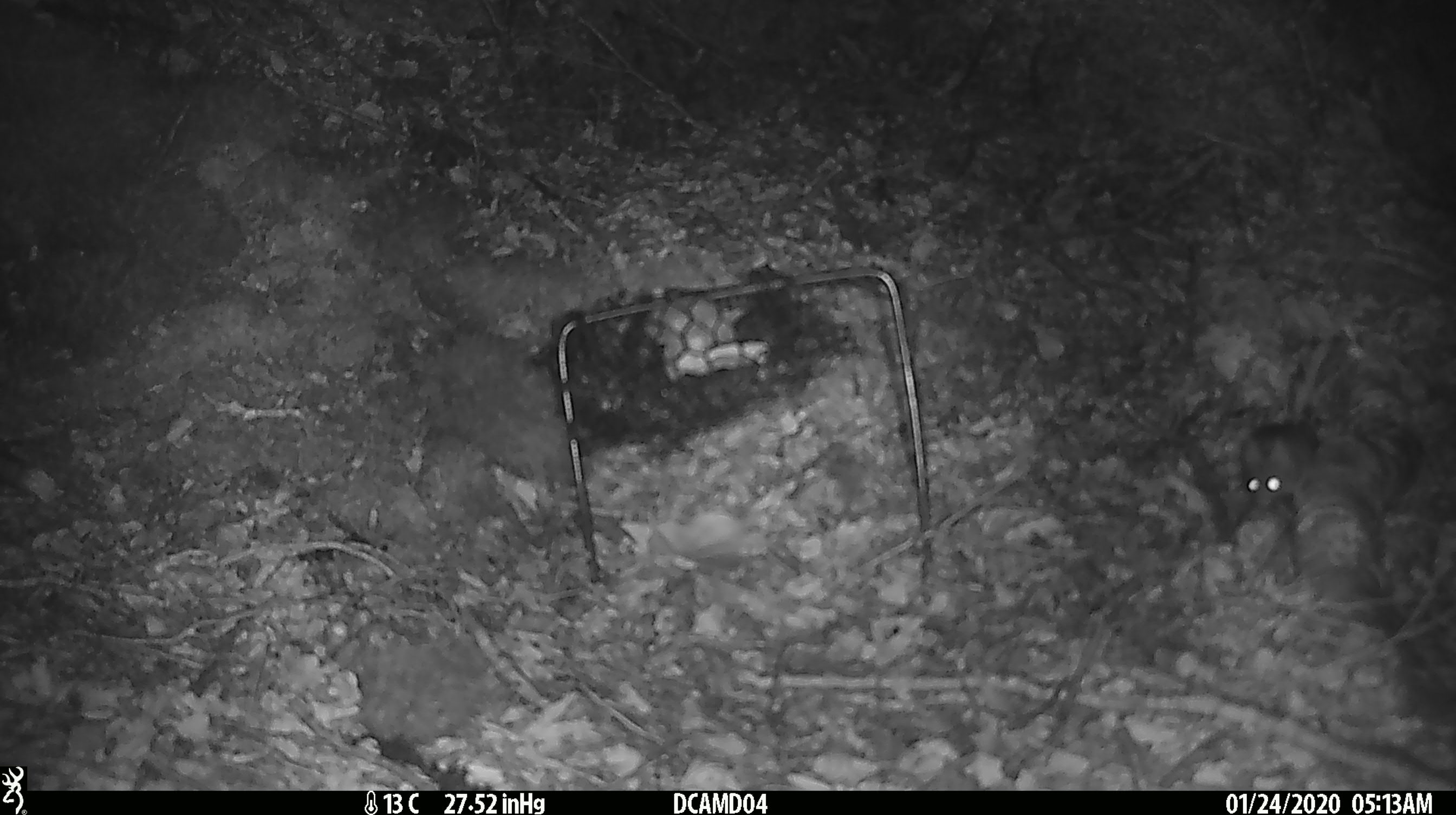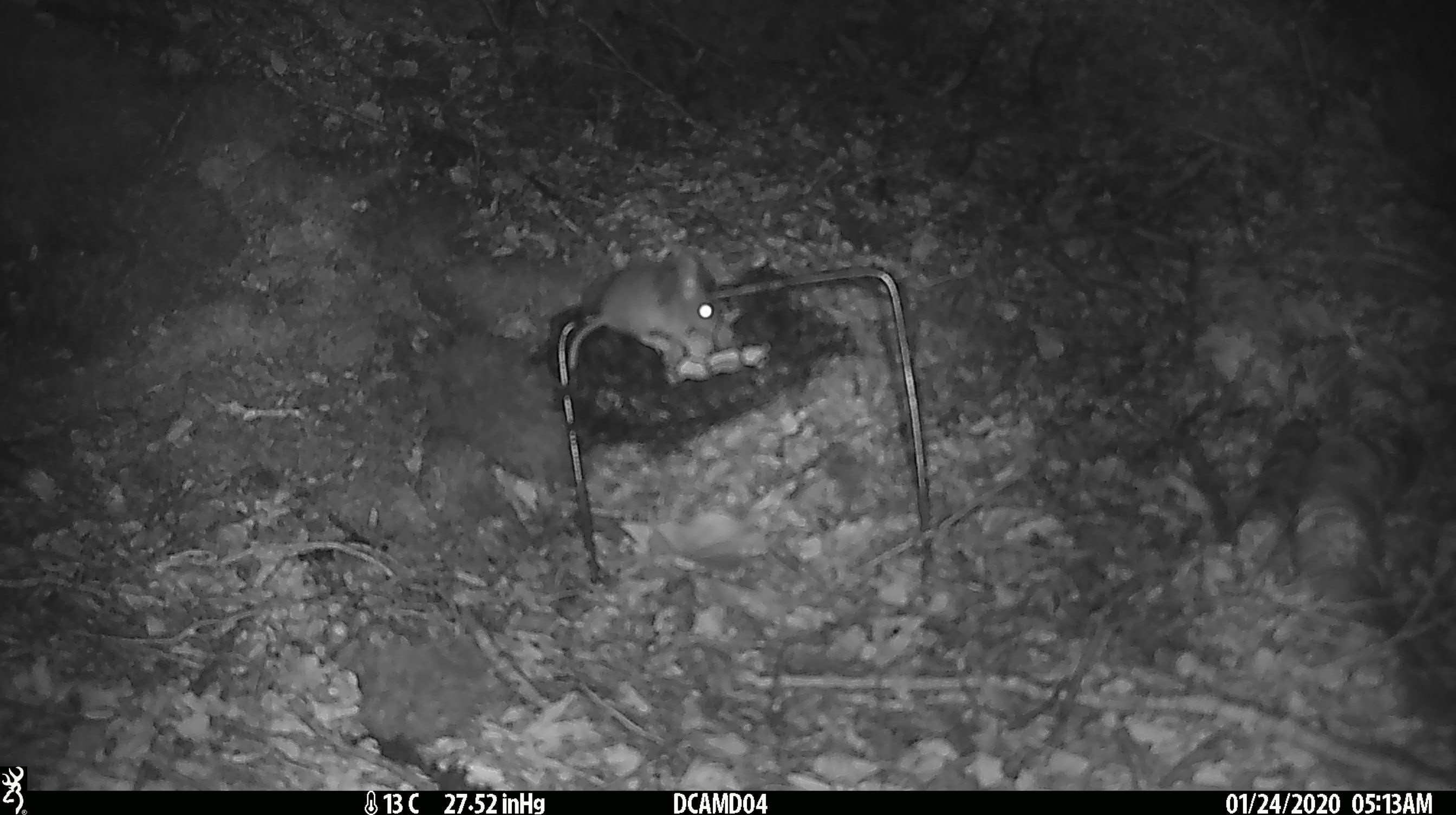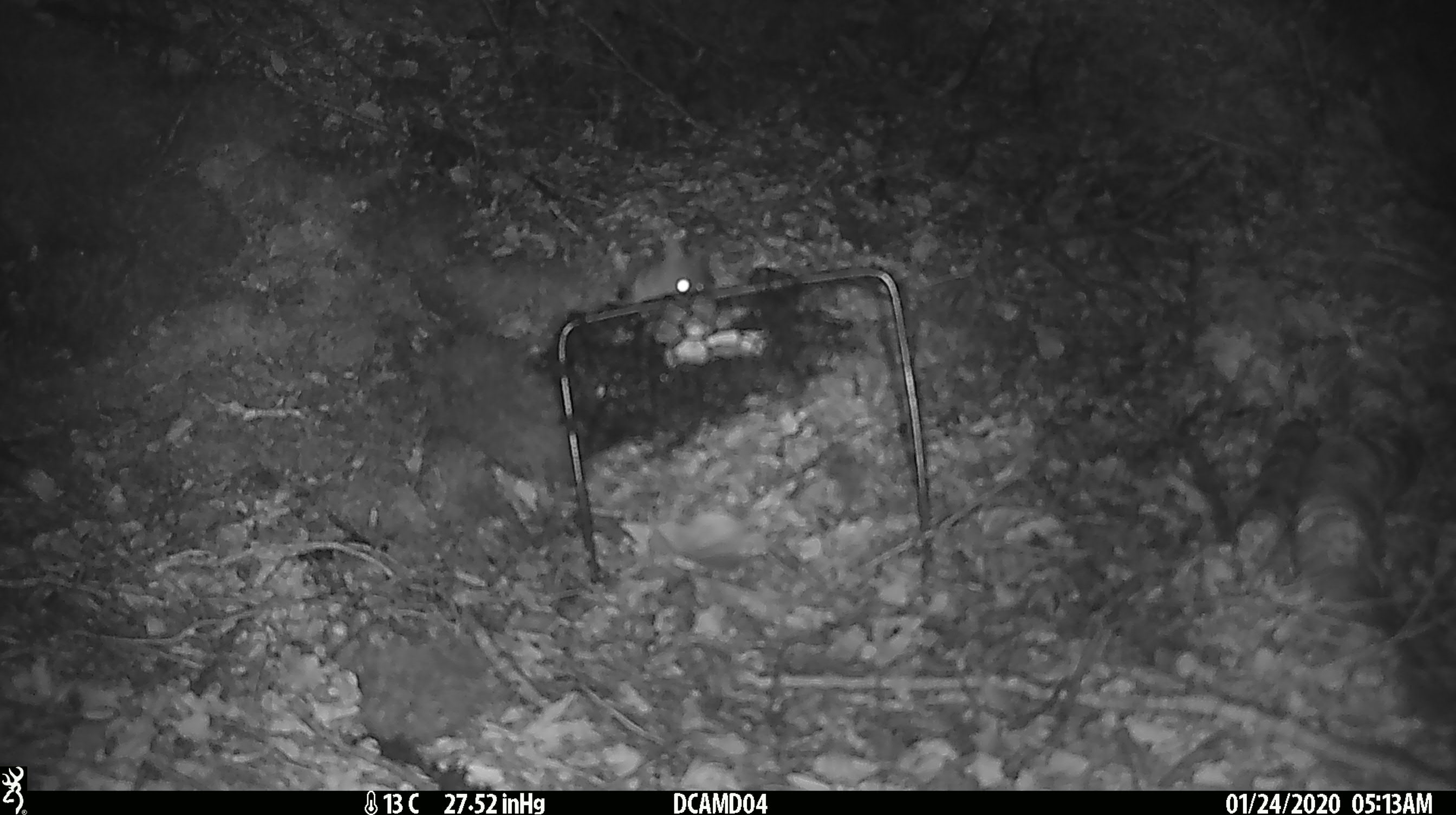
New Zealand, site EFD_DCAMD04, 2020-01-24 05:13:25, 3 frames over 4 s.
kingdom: Animalia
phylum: Chordata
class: Mammalia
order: Rodentia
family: Muridae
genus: Mus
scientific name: Mus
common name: mouse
Mouse (Mus).